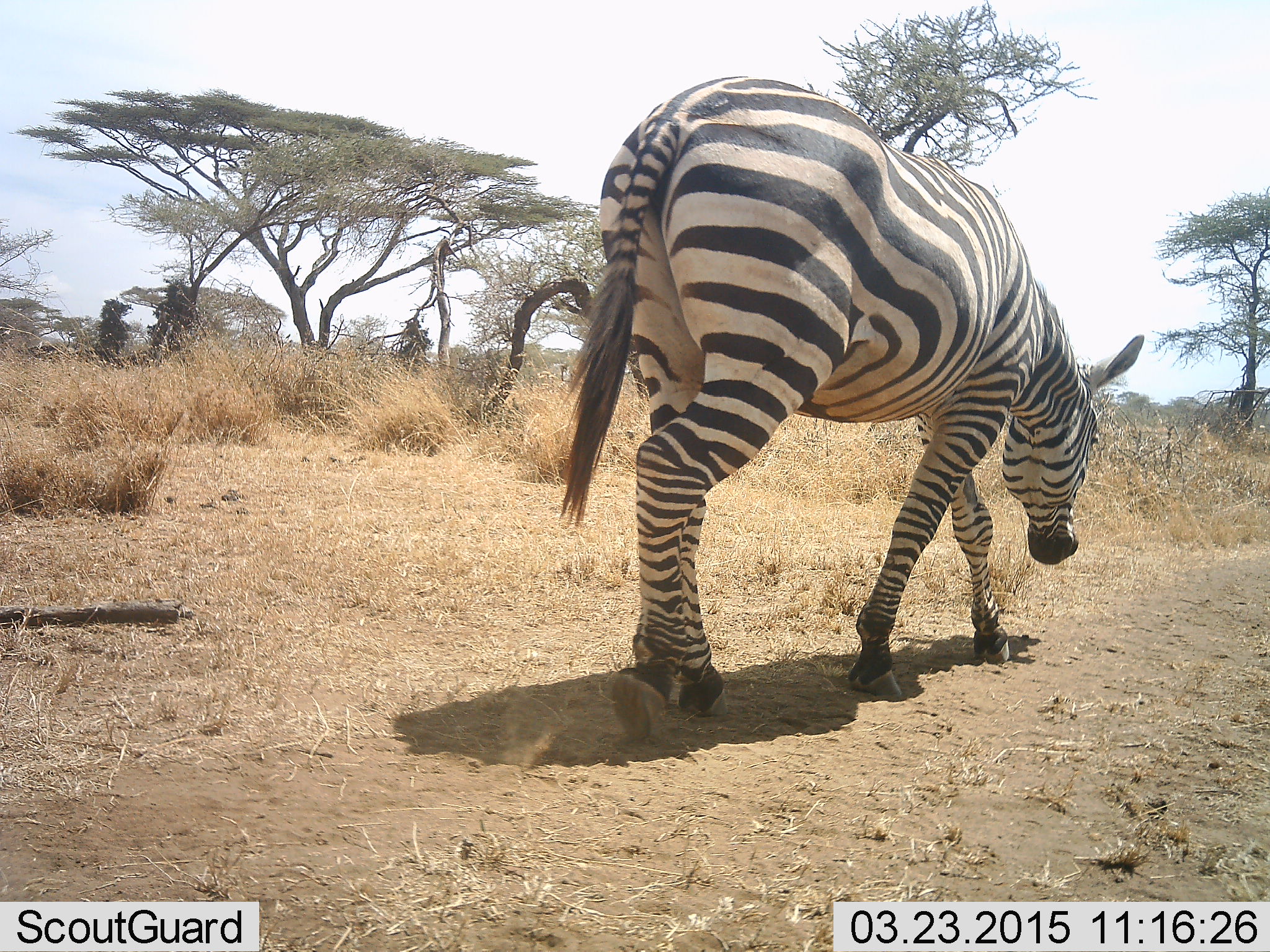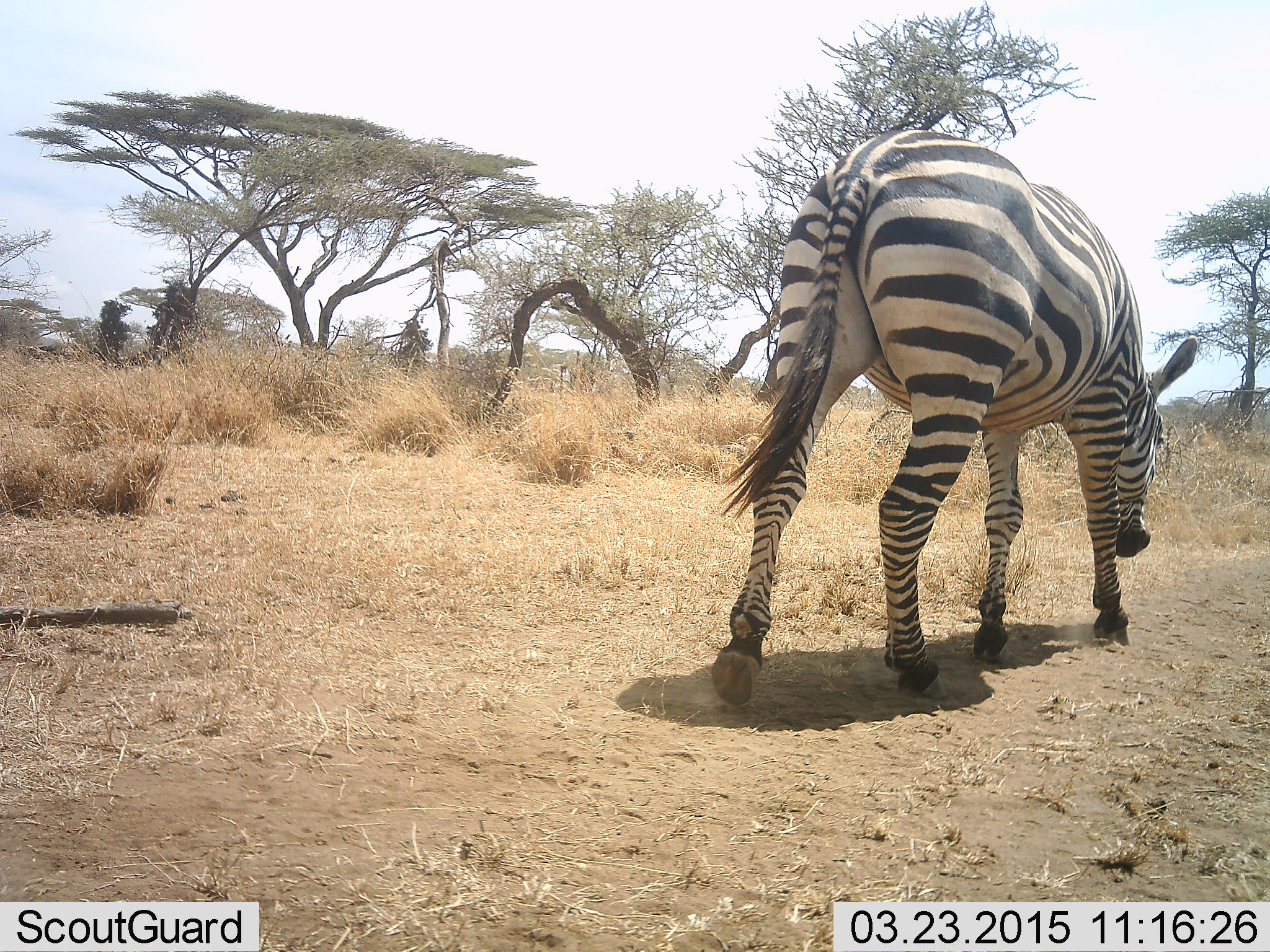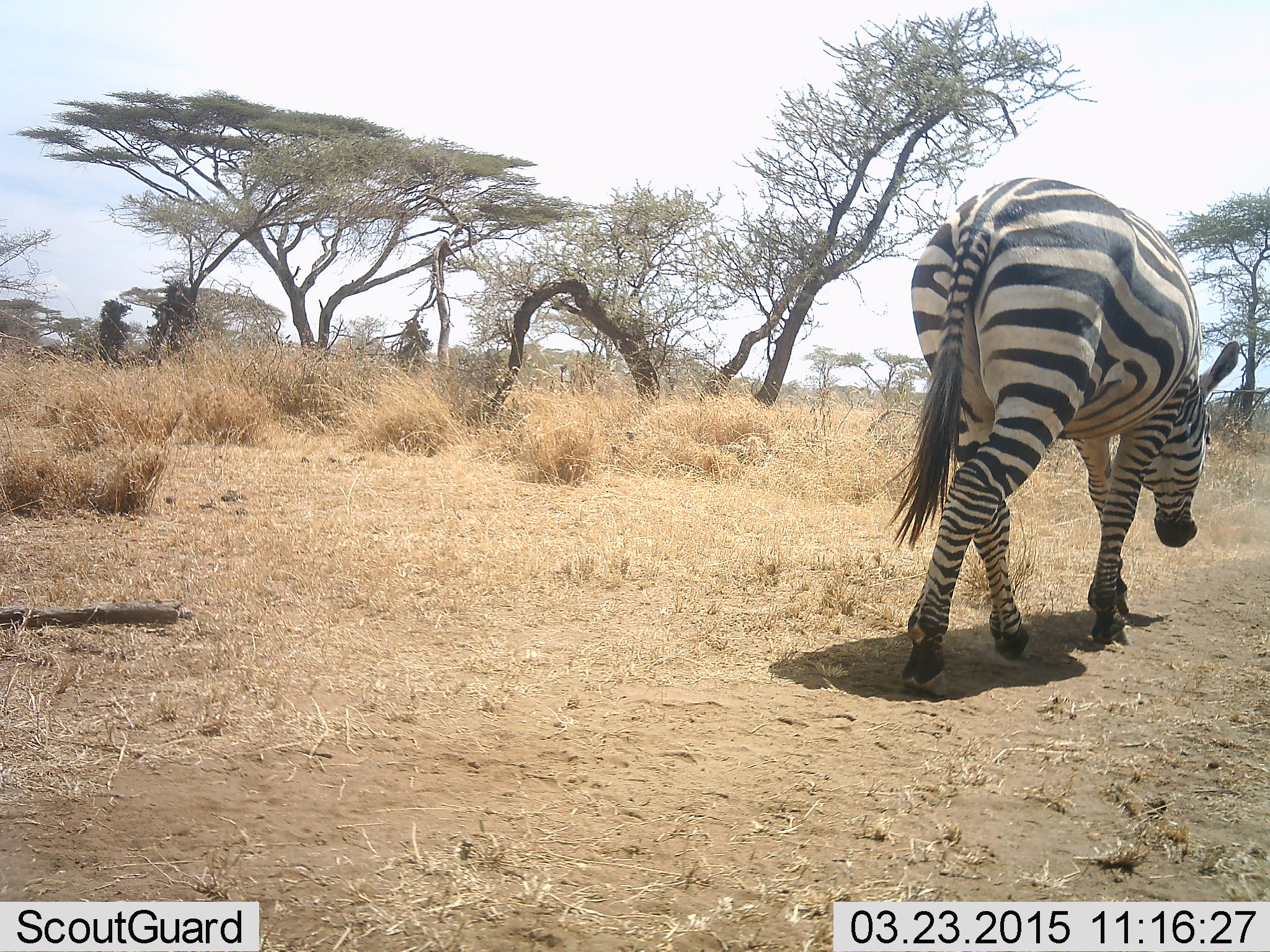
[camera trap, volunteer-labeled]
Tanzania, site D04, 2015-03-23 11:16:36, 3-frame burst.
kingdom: Animalia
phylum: Chordata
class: Mammalia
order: Perissodactyla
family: Equidae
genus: Equus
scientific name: Equus quagga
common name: plains zebra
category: zebra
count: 1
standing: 10%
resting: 0%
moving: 80%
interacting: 0%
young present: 0%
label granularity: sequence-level